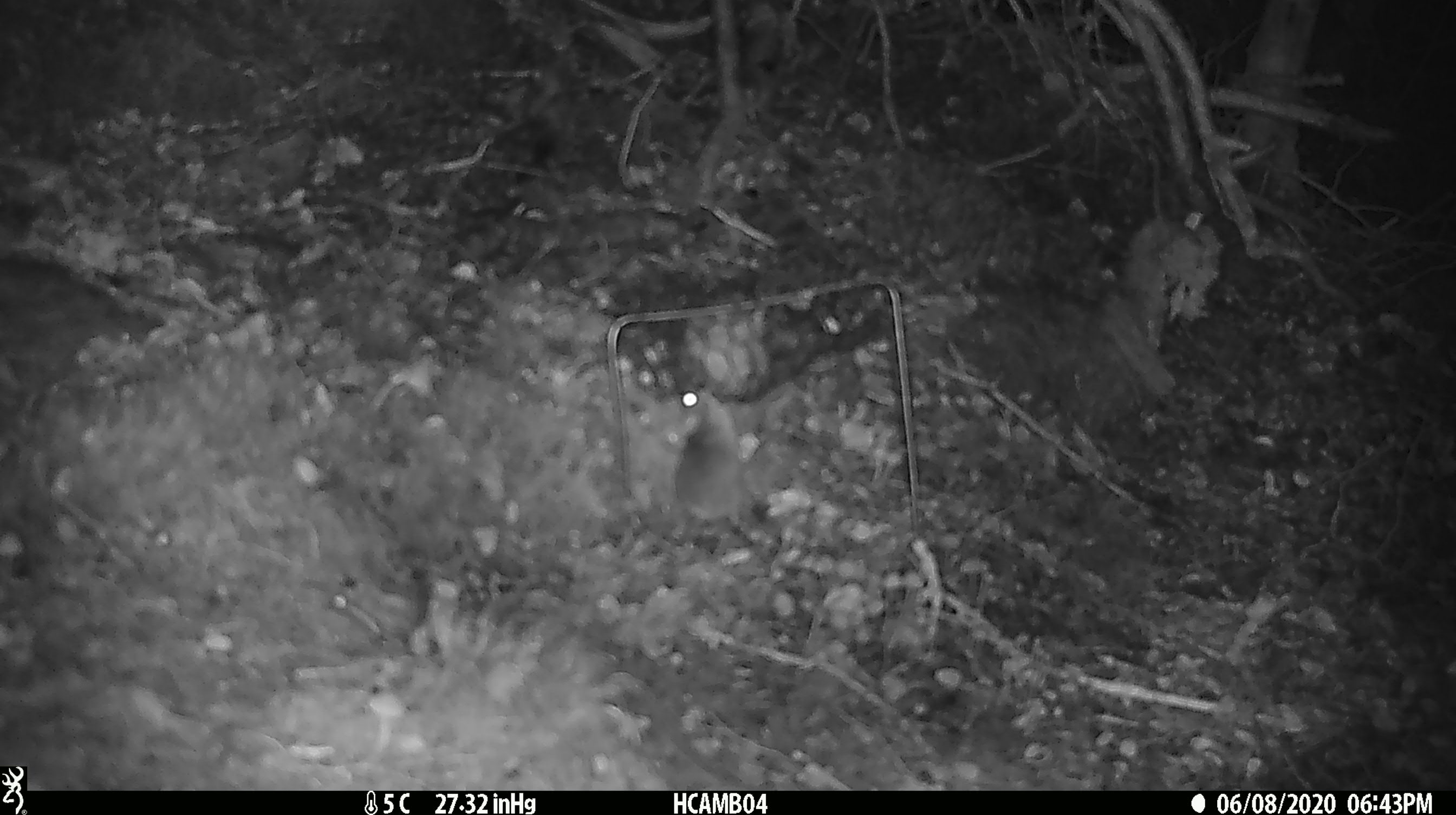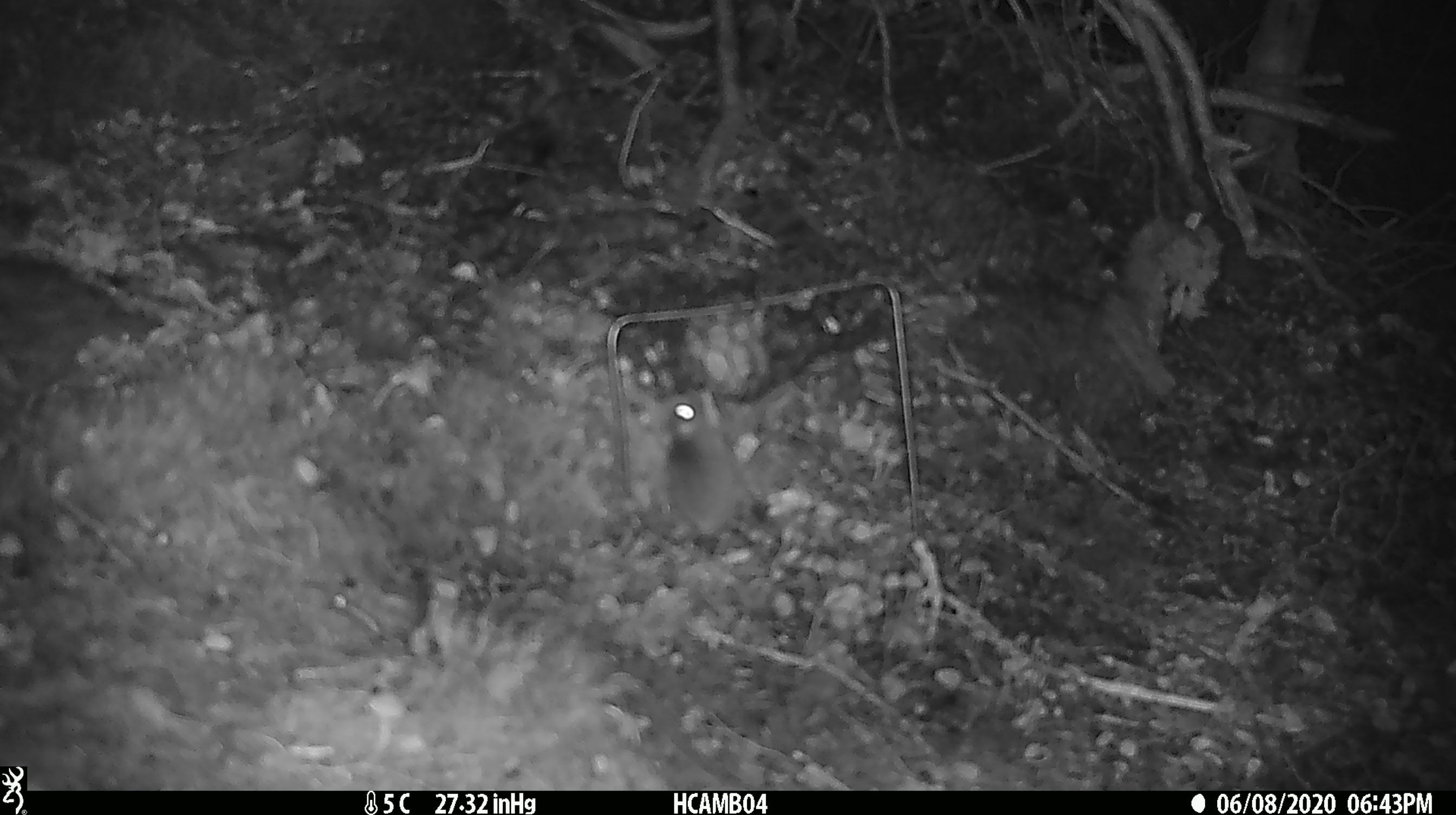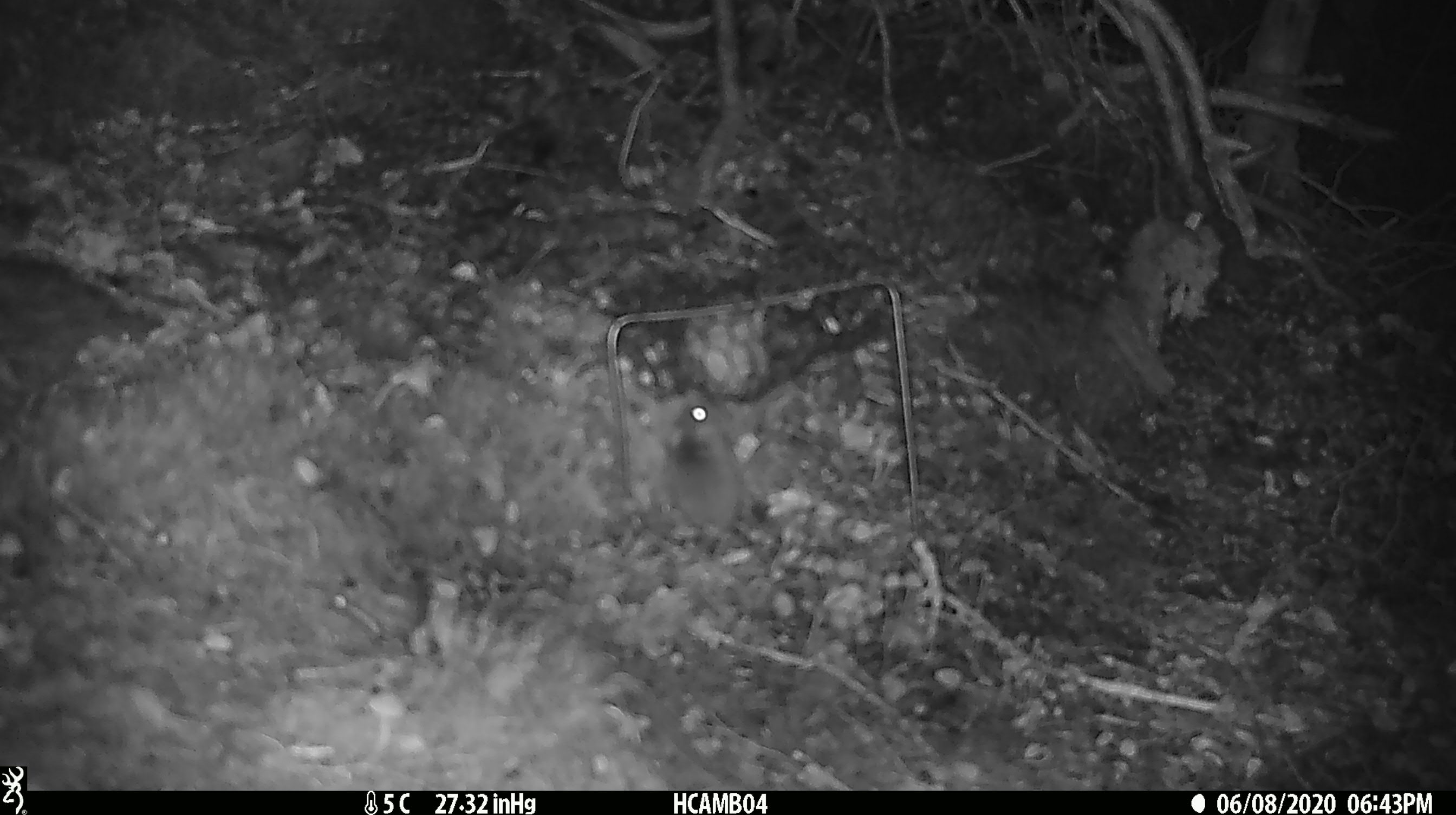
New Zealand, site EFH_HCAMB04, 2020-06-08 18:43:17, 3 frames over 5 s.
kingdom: Animalia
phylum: Chordata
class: Mammalia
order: Rodentia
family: Muridae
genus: Mus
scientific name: Mus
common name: mouse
Mouse (Mus).